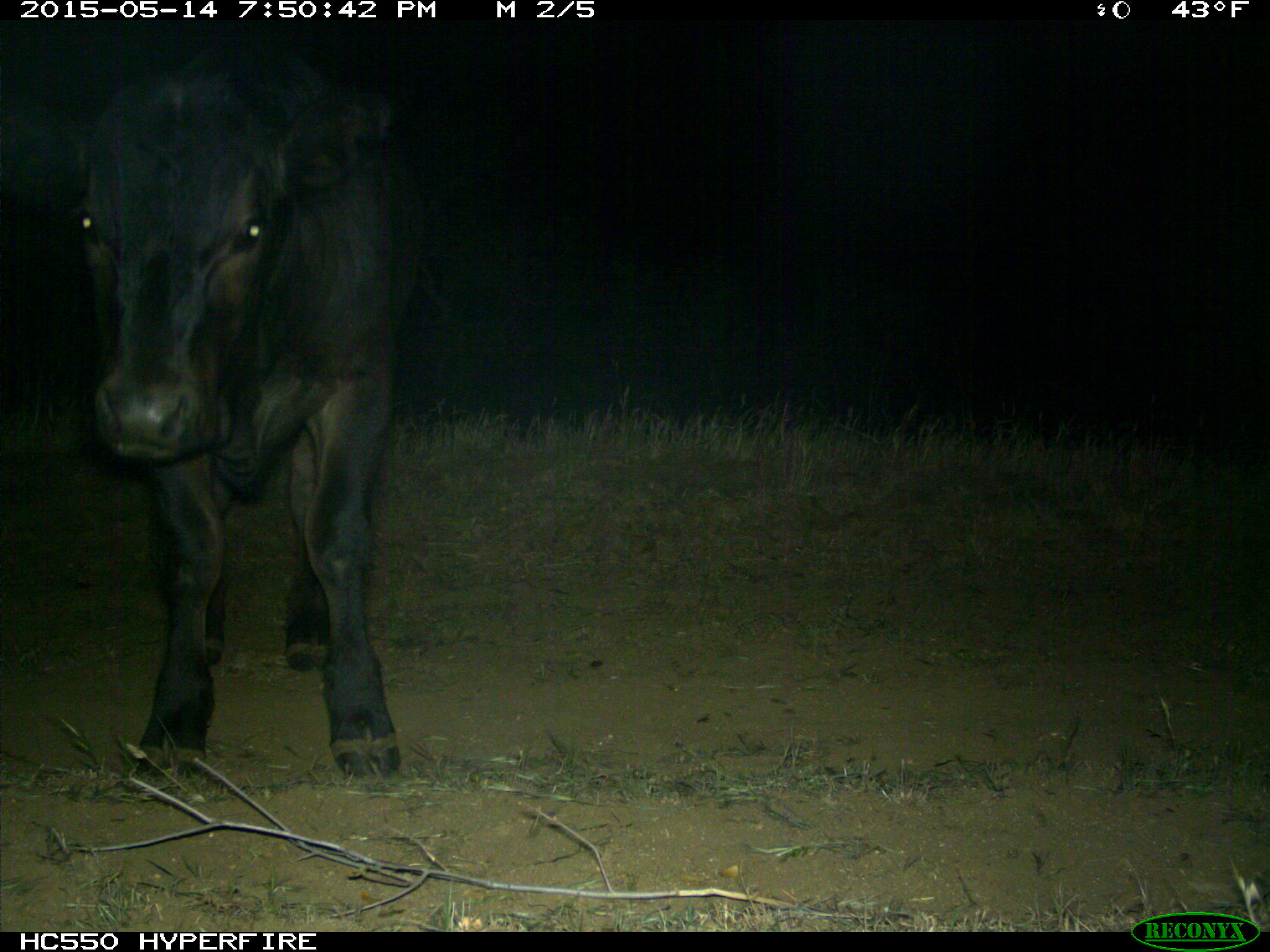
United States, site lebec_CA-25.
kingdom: Animalia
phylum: Chordata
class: Mammalia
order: Artiodactyla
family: Bovidae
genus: Bos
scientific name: Bos taurus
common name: domestic cow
Bos taurus (domestic cow).